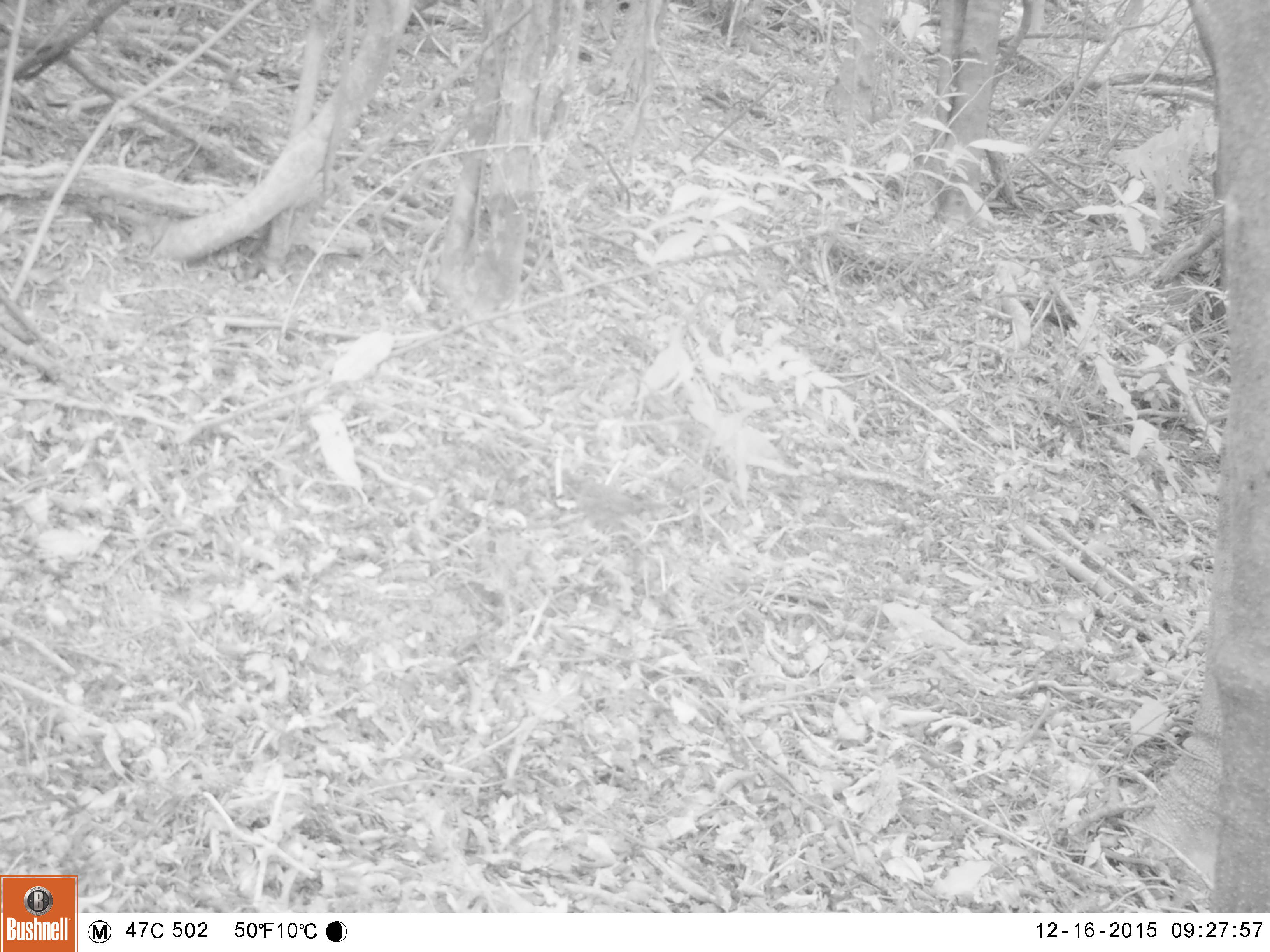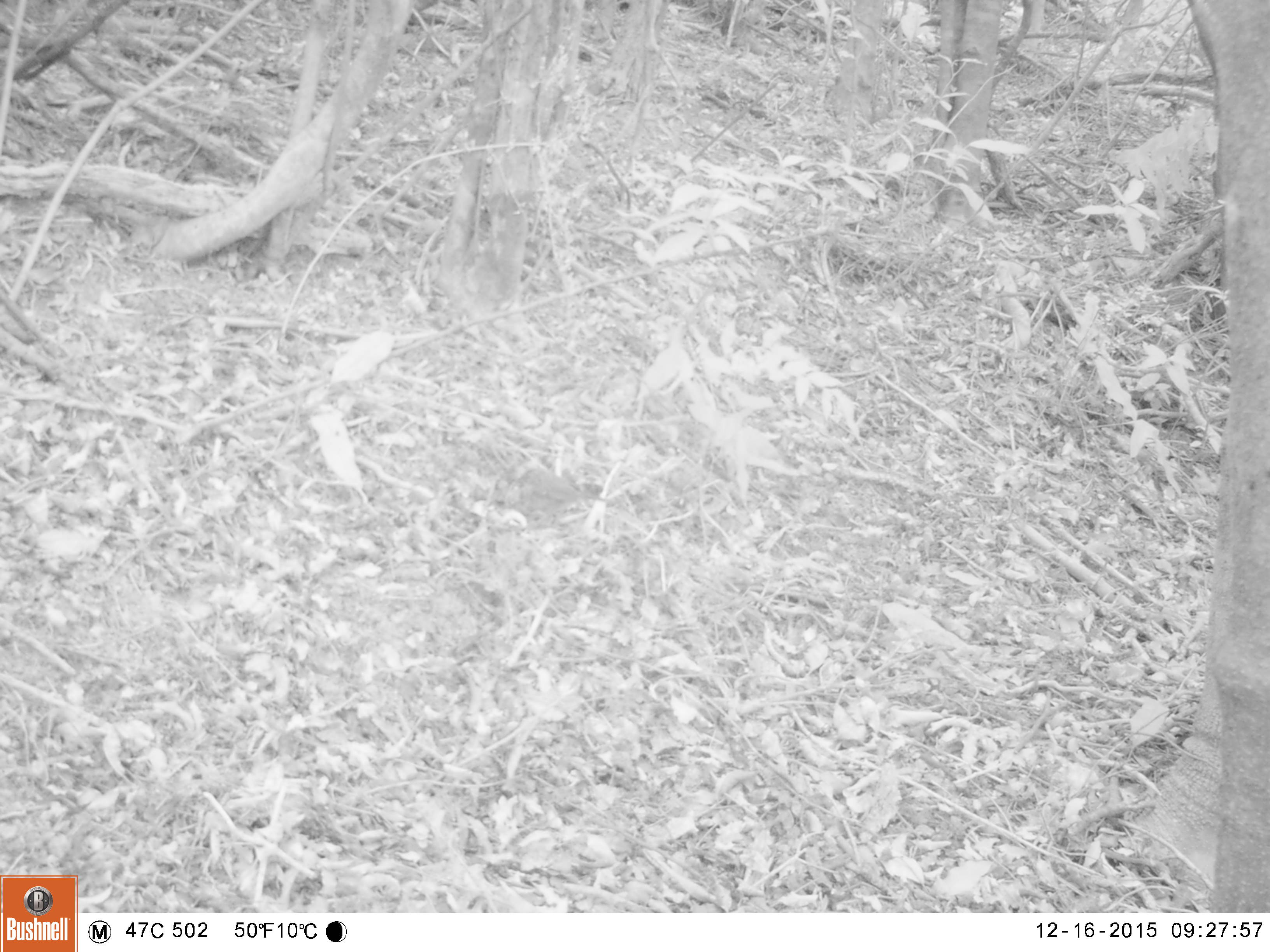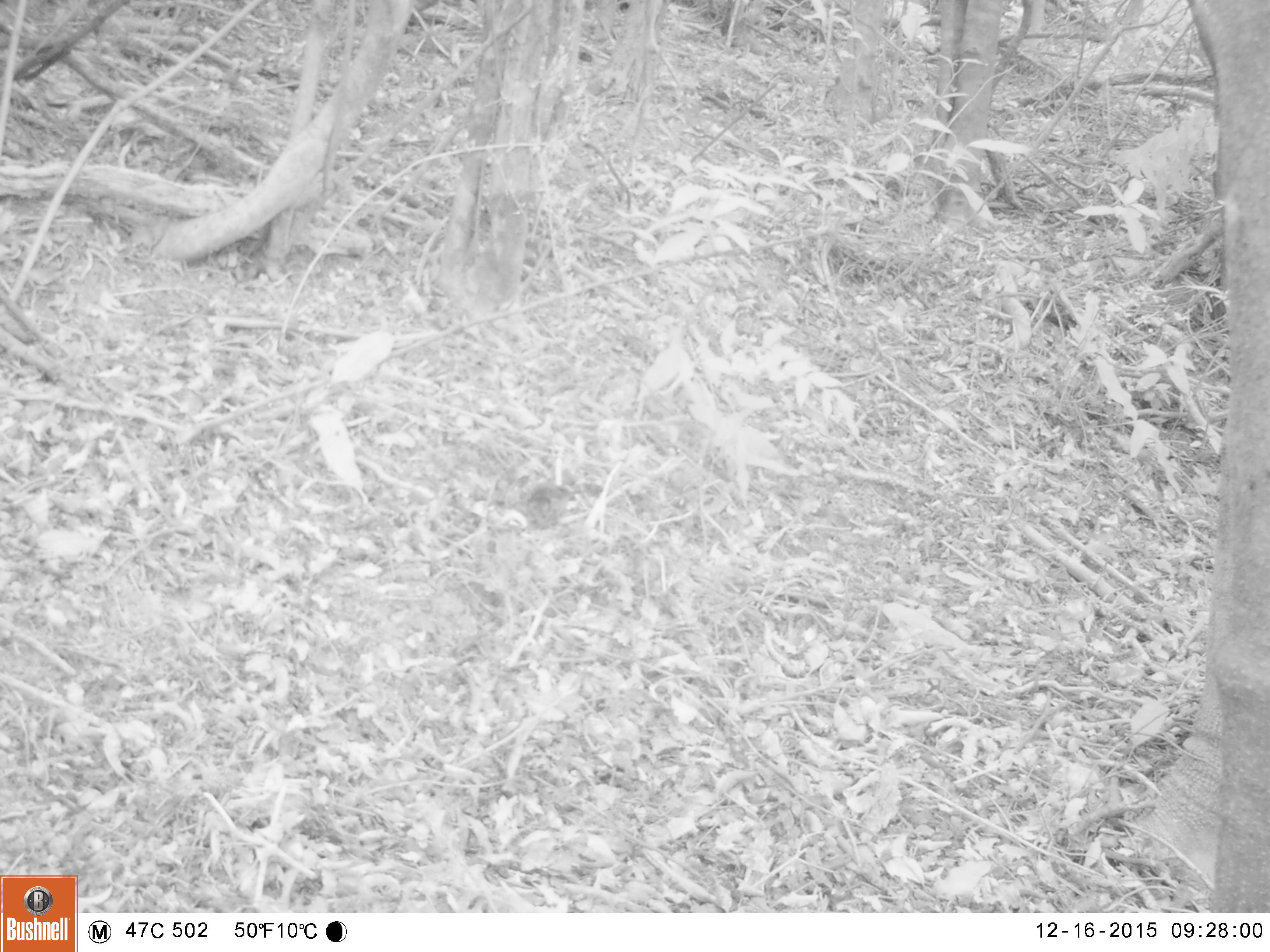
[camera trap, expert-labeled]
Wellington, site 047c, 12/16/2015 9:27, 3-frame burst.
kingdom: Animalia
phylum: Chordata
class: Aves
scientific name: Aves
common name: bird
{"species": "bird (Aves)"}